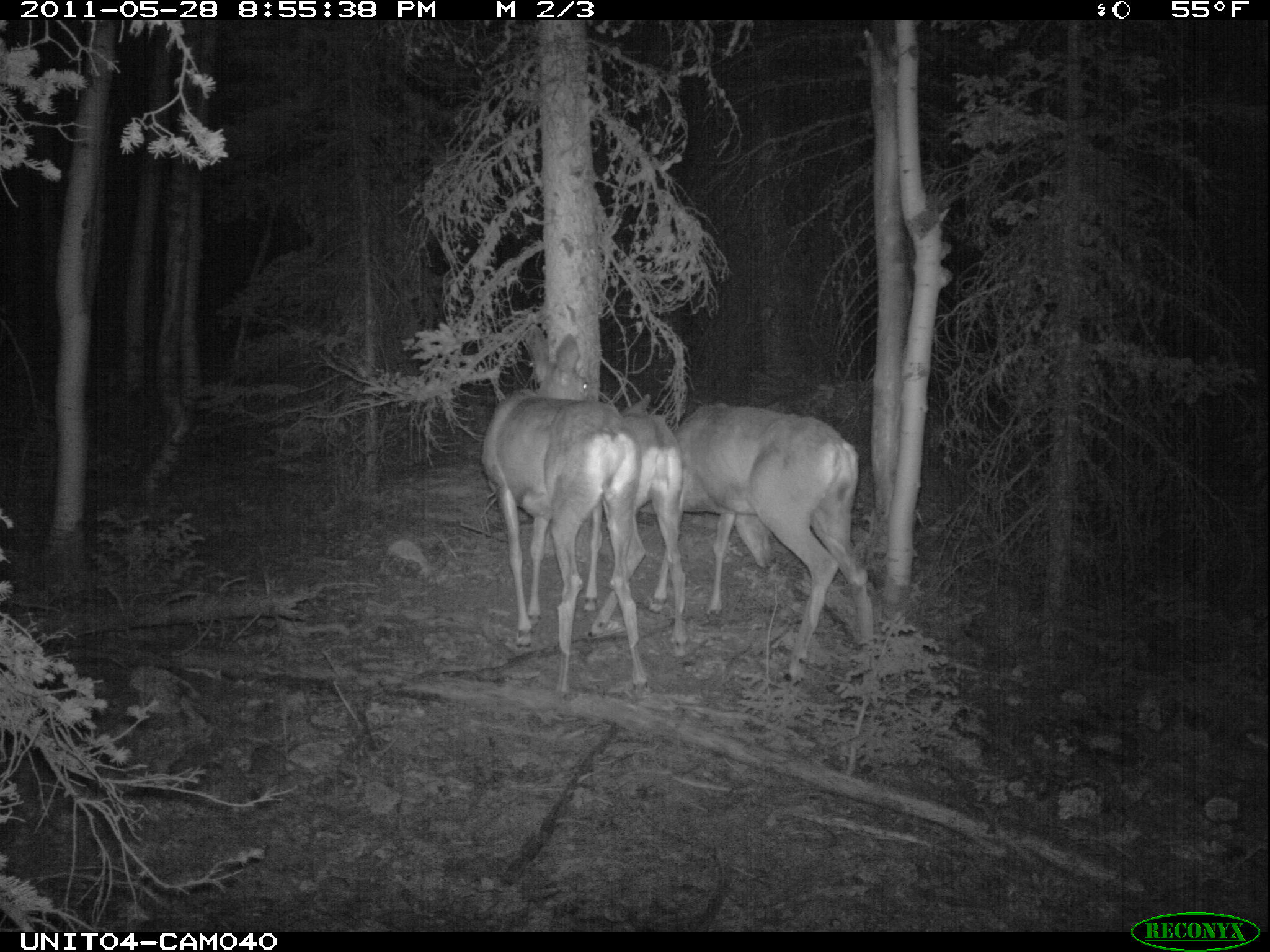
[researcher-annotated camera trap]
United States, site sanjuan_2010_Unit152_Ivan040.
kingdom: Animalia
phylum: Chordata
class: Mammalia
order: Artiodactyla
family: Cervidae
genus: Odocoileus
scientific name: Odocoileus hemionus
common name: mule deer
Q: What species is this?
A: Odocoileus hemionus (mule deer).